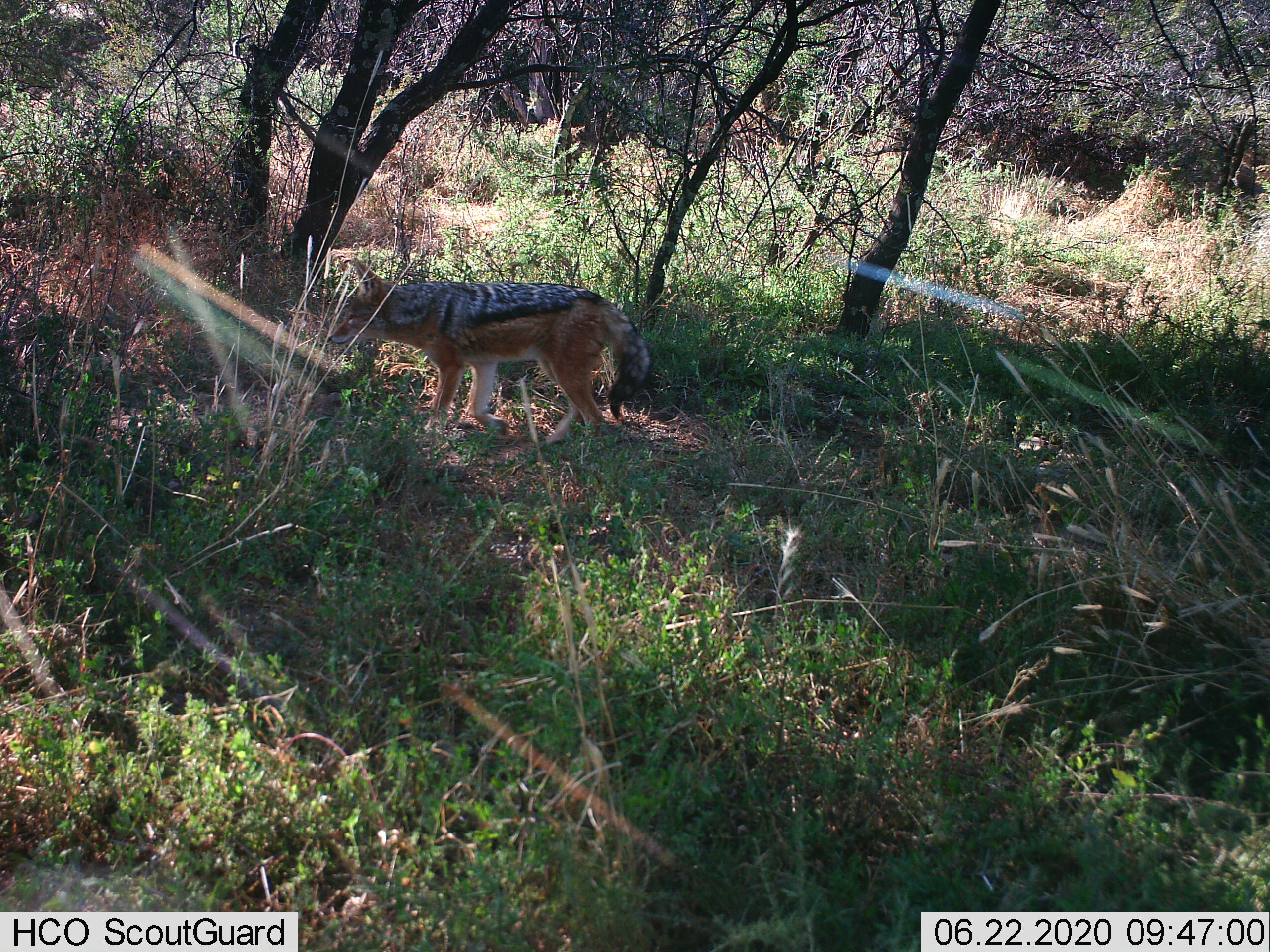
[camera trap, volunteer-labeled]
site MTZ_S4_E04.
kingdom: Animalia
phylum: Chordata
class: Mammalia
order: Carnivora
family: Canidae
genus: Lupulella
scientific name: Lupulella mesomelas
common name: black-backed jackal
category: jackalblackbacked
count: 1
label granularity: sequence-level